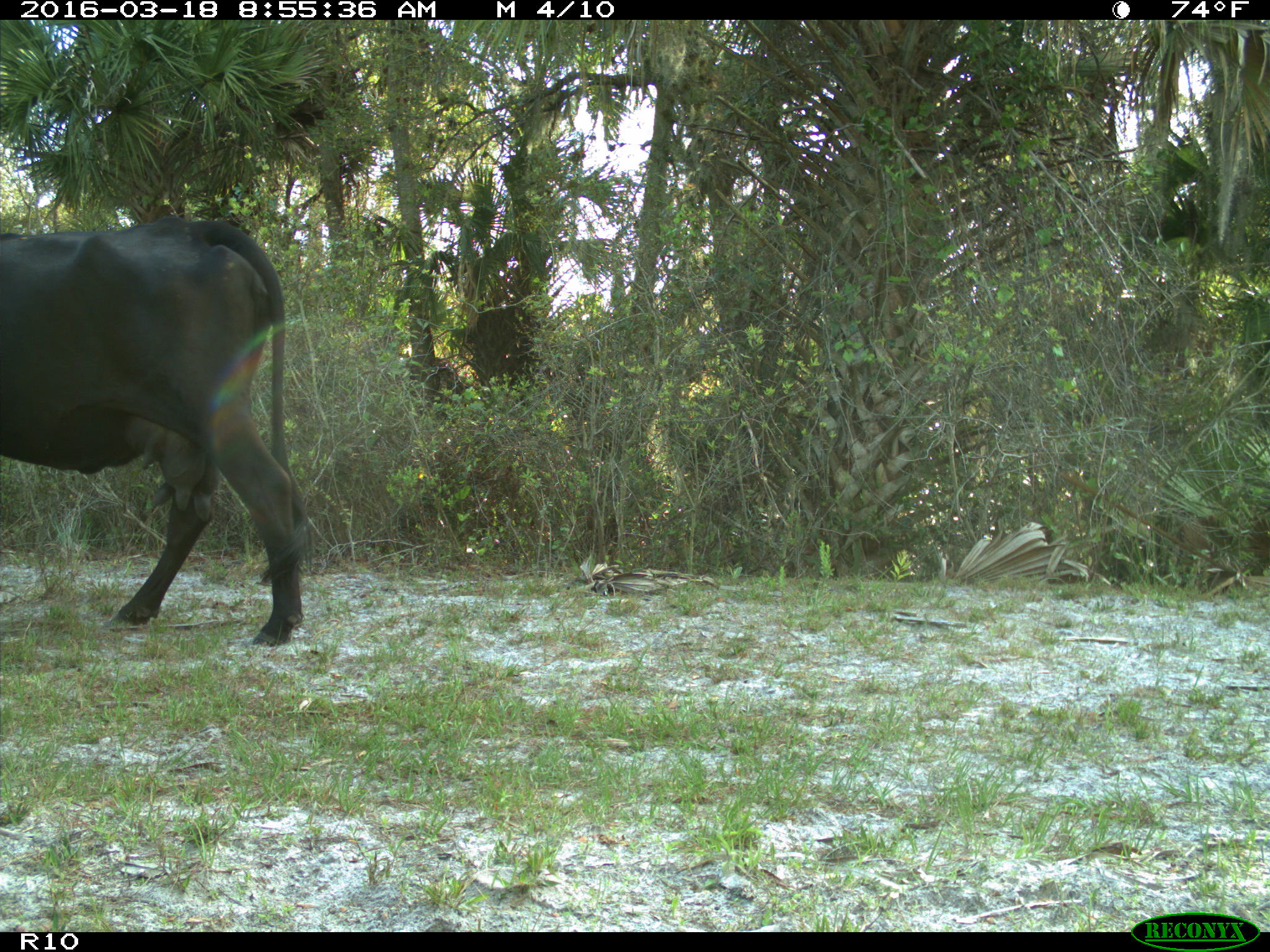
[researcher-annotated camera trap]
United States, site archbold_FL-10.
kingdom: Animalia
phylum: Chordata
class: Mammalia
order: Artiodactyla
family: Bovidae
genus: Bos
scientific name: Bos taurus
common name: domestic cow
Bos taurus (domestic cow).